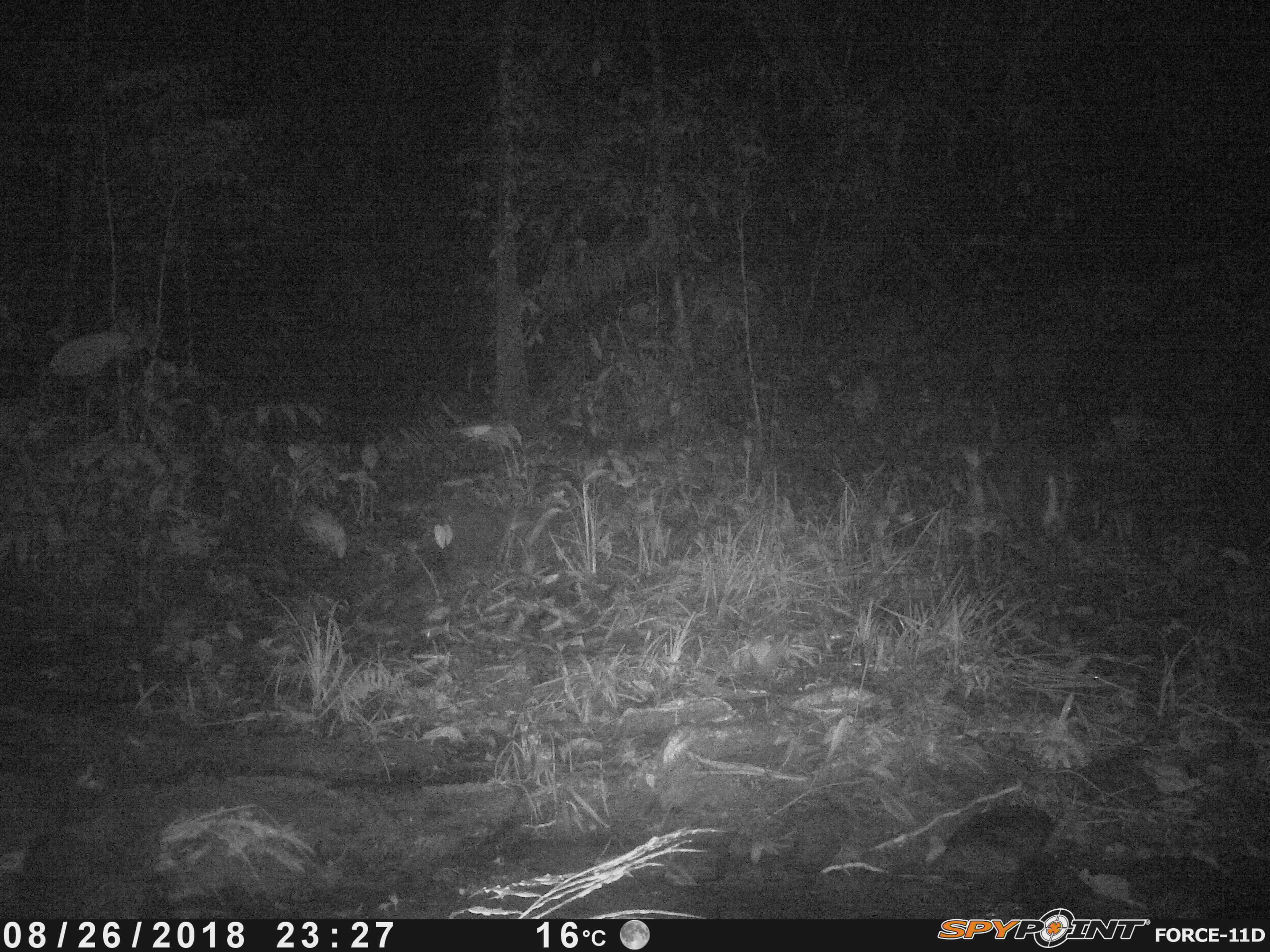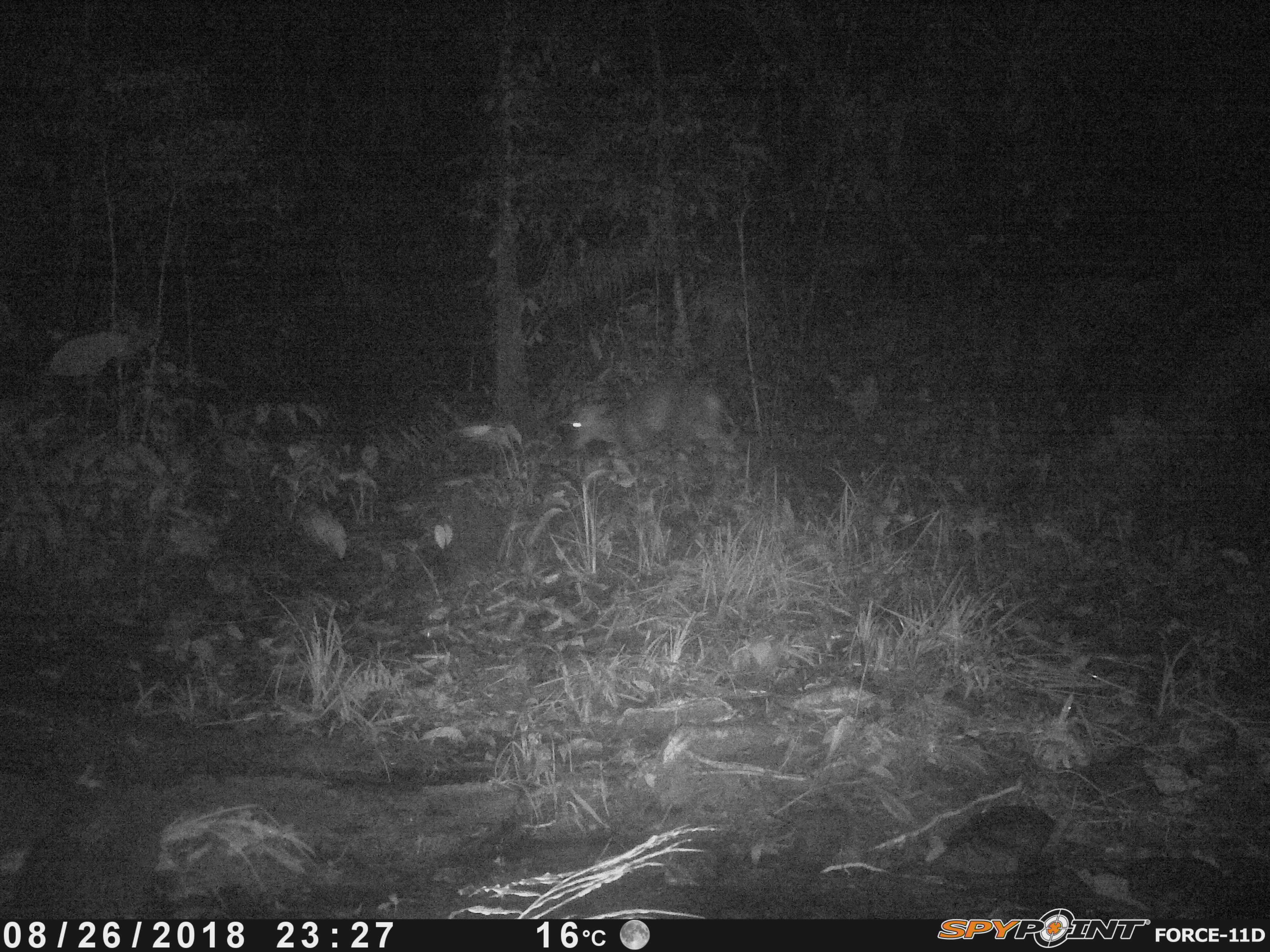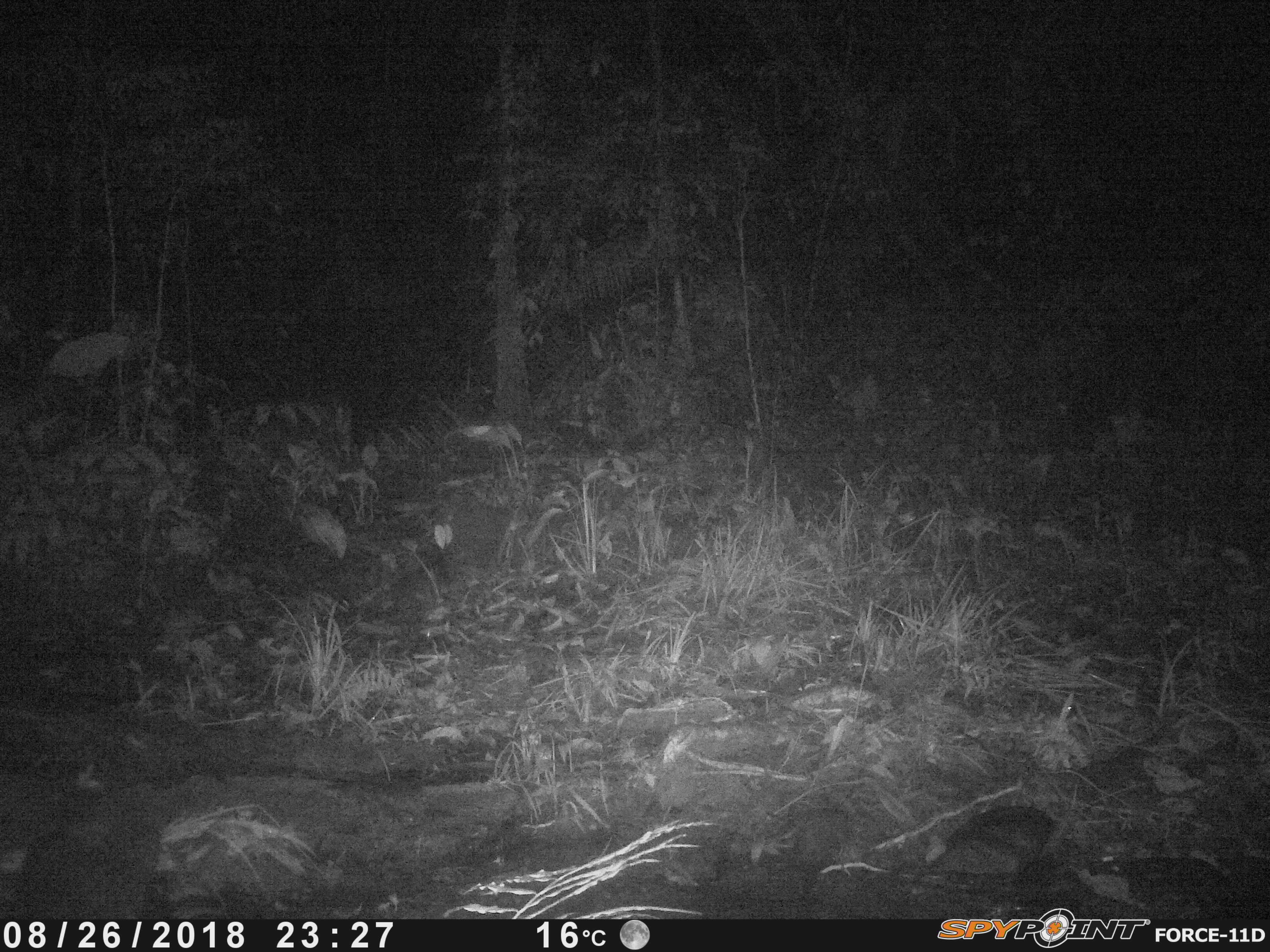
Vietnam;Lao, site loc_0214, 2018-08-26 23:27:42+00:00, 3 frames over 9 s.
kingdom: Animalia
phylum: Chordata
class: Mammalia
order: Artiodactyla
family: Cervidae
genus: Muntiacus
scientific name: Muntiacus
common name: muntjacs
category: unidentified muntjac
Unidentified muntjac (muntjacs) (Muntiacus). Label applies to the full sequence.